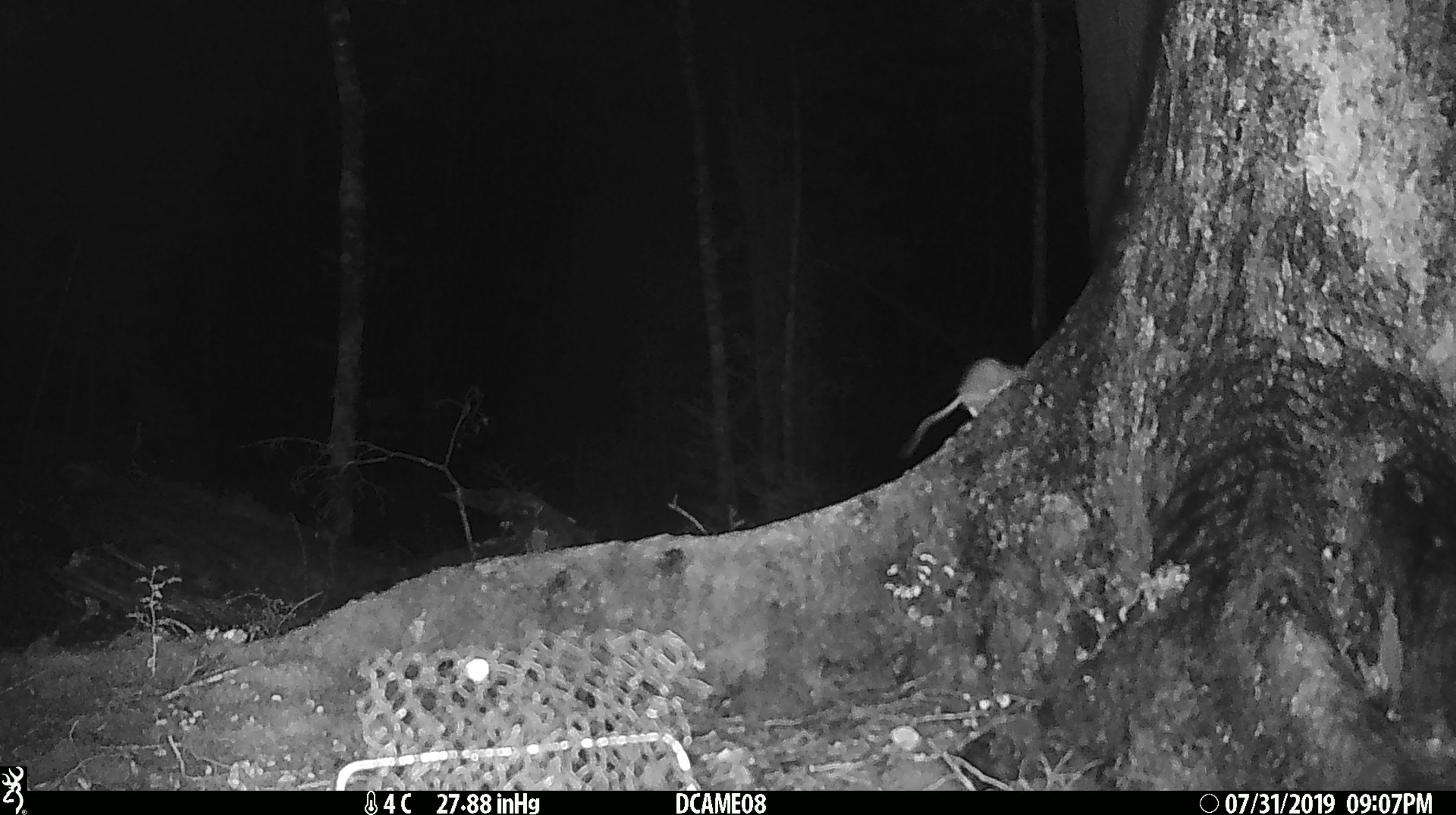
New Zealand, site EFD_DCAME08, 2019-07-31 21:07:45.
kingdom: Animalia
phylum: Chordata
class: Mammalia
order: Rodentia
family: Muridae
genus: Mus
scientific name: Mus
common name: mouse